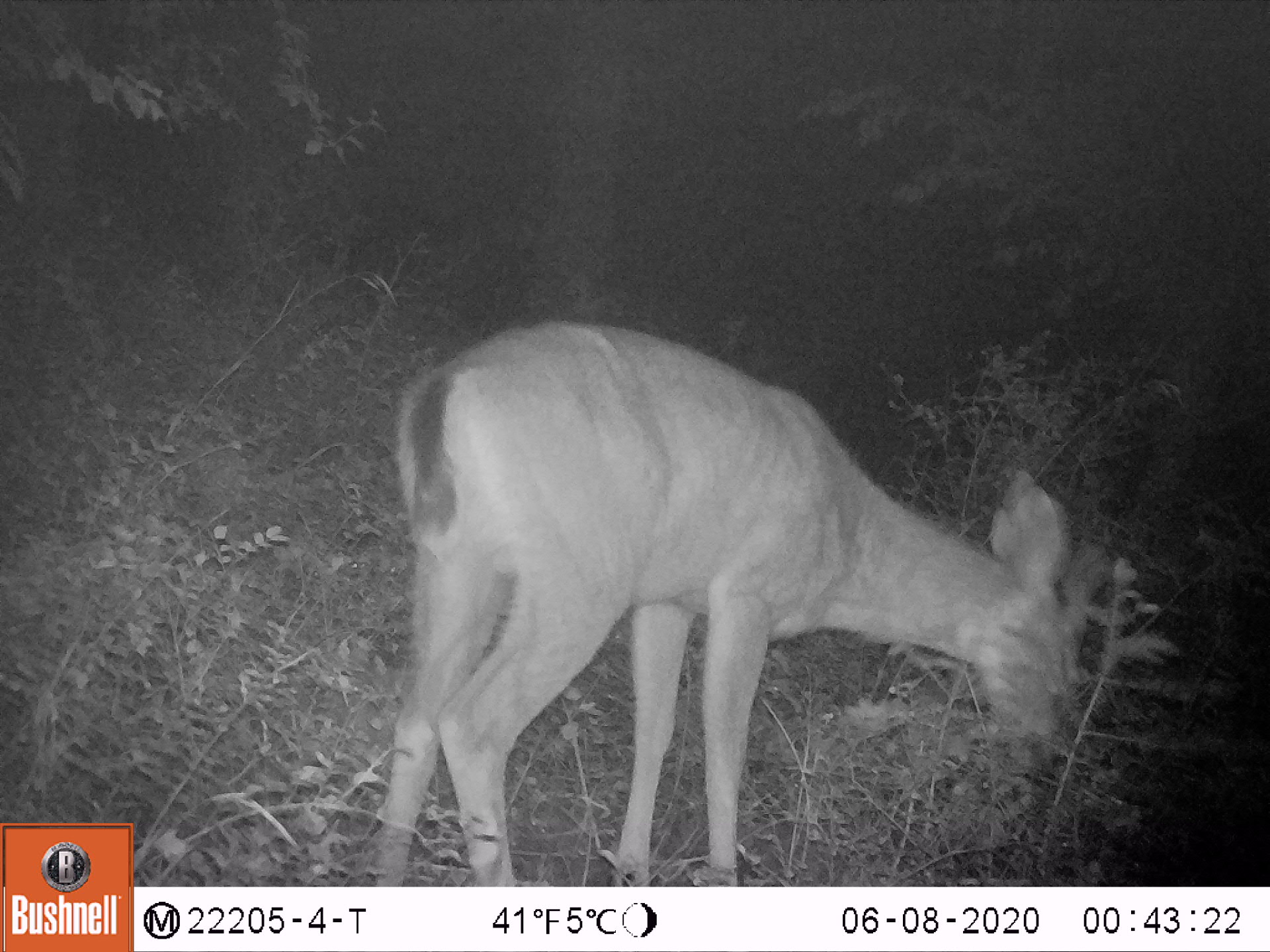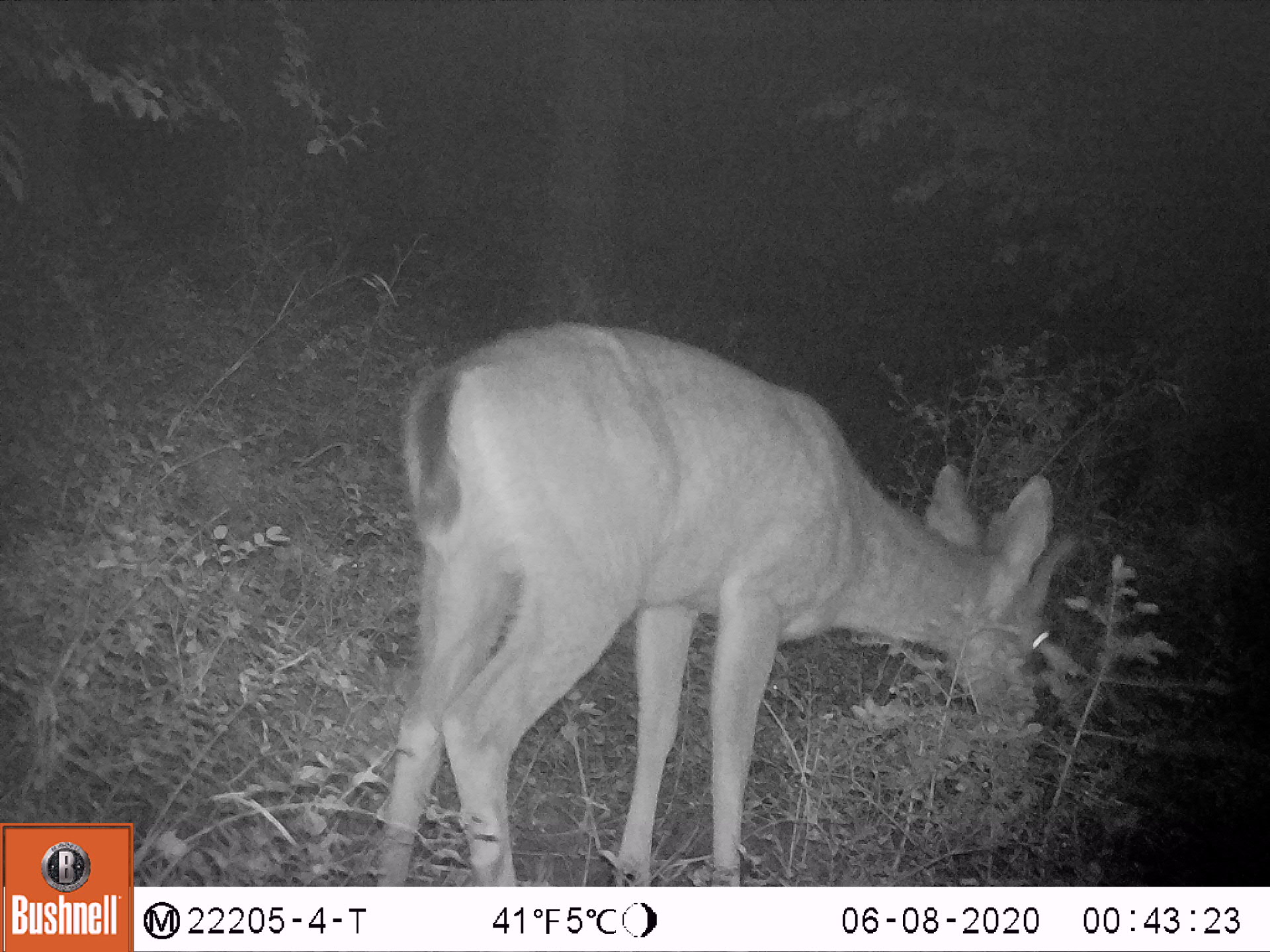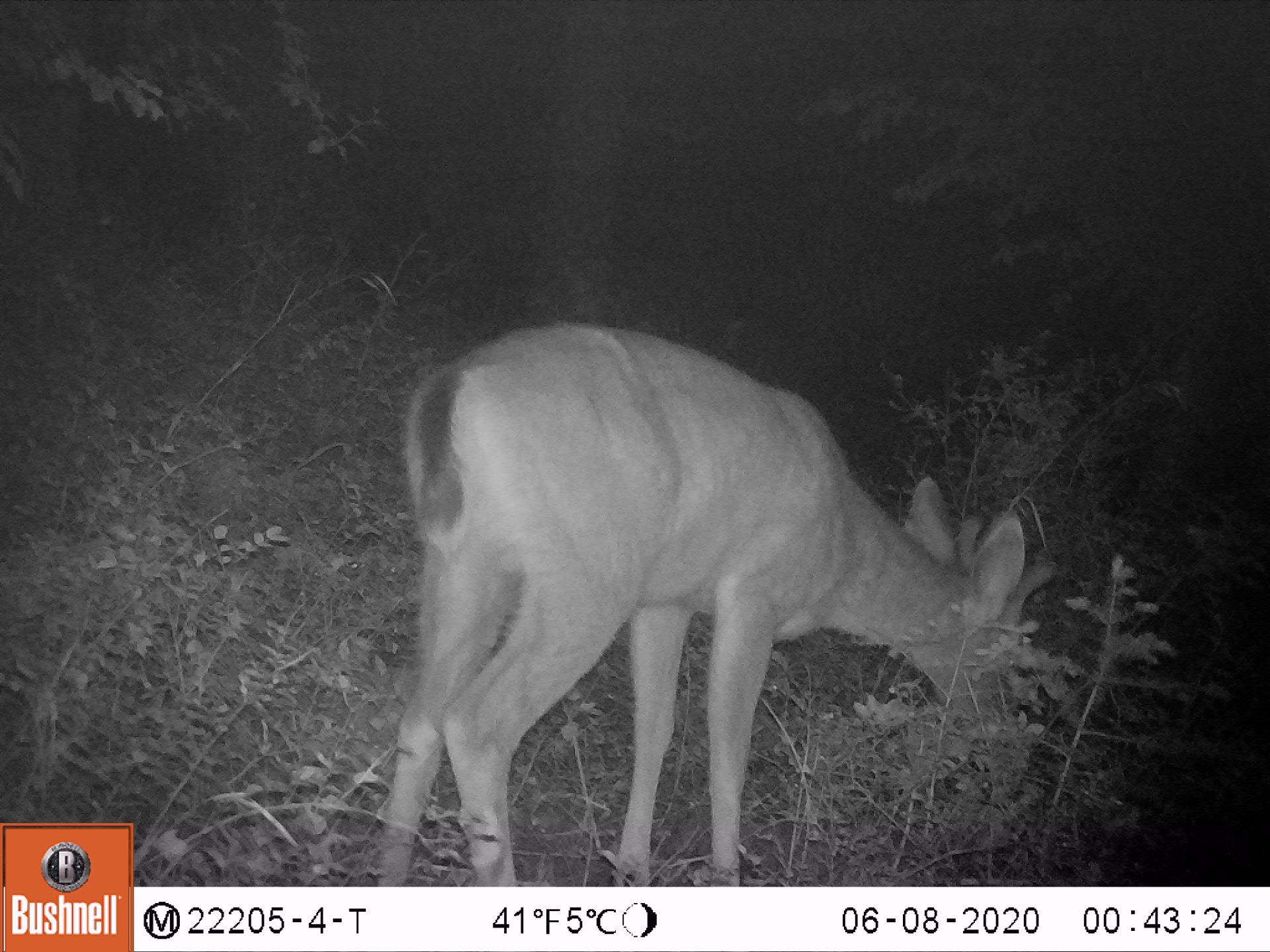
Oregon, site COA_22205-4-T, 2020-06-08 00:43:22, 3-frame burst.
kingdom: Animalia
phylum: Chordata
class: Mammalia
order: Artiodactyla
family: Cervidae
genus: Odocoileus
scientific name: Odocoileus hemionus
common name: black-tailed deer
Black-tailed deer (Odocoileus hemionus).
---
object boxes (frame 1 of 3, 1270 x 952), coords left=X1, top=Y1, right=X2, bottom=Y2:
black-tailed deer: left=345, top=289, right=1136, bottom=885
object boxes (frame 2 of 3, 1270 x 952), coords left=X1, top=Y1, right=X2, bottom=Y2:
black-tailed deer: left=338, top=302, right=1107, bottom=885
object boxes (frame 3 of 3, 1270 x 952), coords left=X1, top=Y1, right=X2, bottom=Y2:
black-tailed deer: left=338, top=302, right=1075, bottom=883